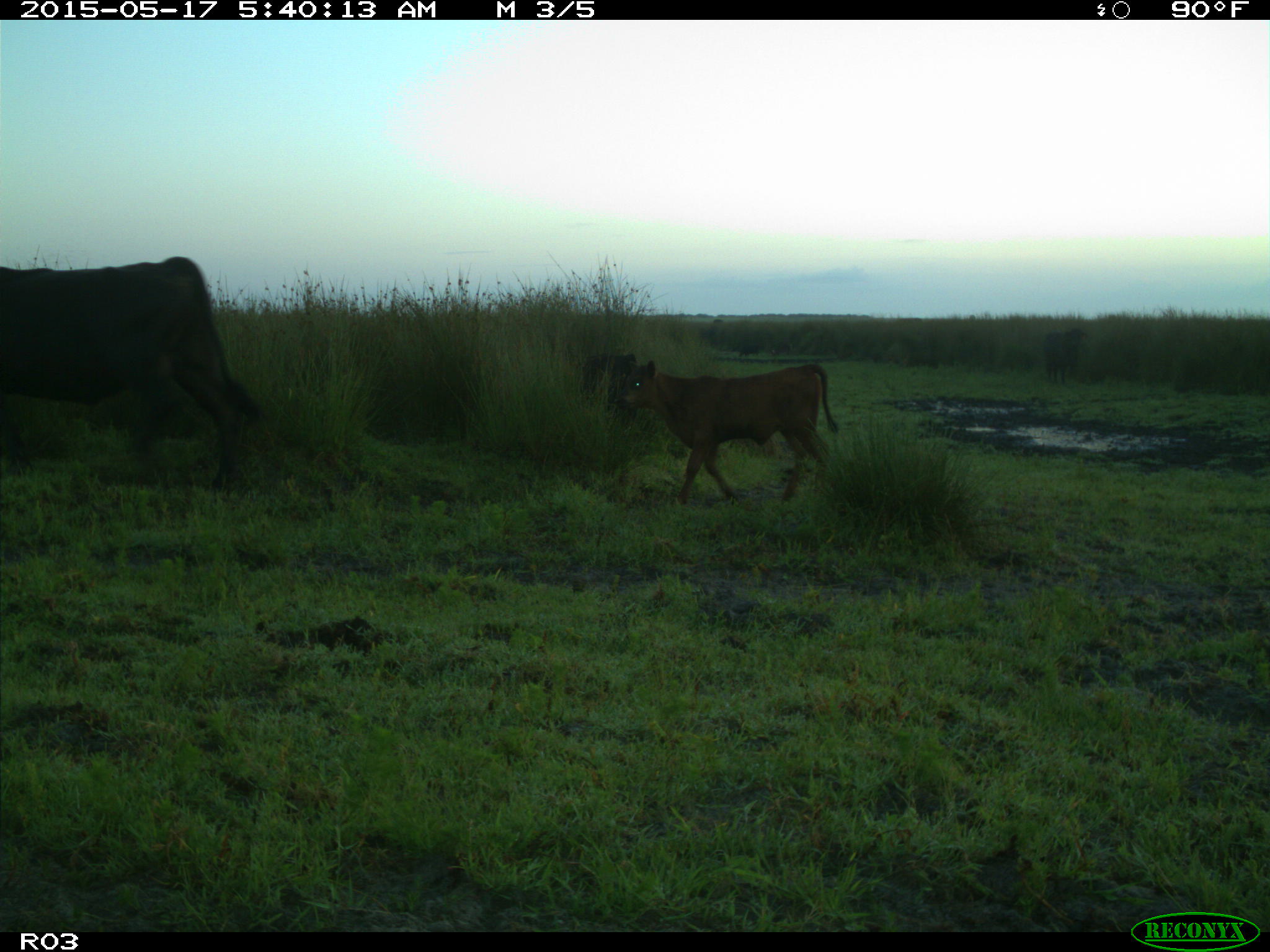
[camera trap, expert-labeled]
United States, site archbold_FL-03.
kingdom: Animalia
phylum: Chordata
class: Mammalia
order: Artiodactyla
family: Bovidae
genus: Bos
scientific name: Bos taurus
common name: domestic cow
Bos taurus (domestic cow).